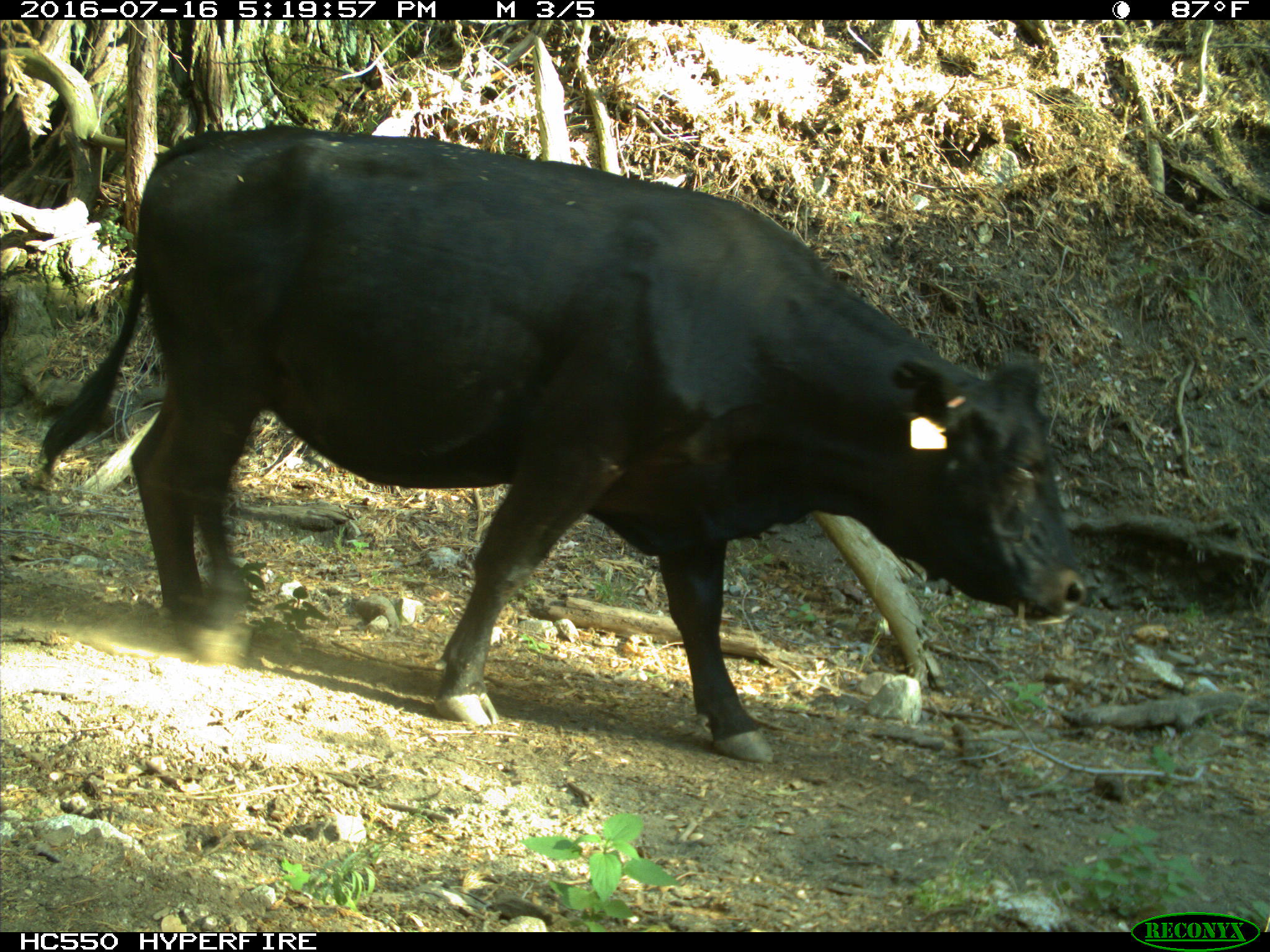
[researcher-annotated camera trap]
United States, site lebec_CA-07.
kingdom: Animalia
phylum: Chordata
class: Mammalia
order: Artiodactyla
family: Bovidae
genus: Bos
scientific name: Bos taurus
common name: domestic cow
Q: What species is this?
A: Bos taurus (domestic cow).